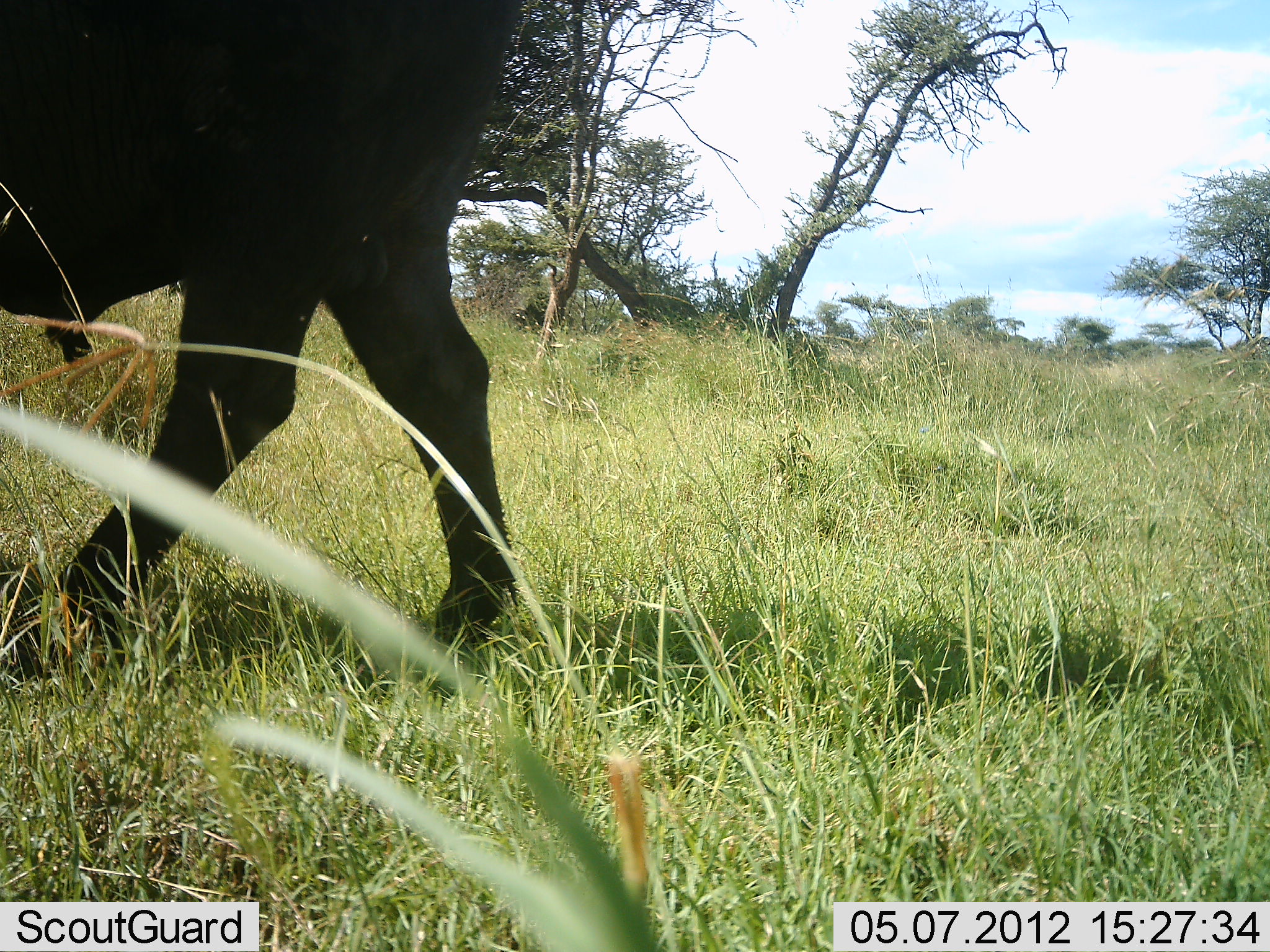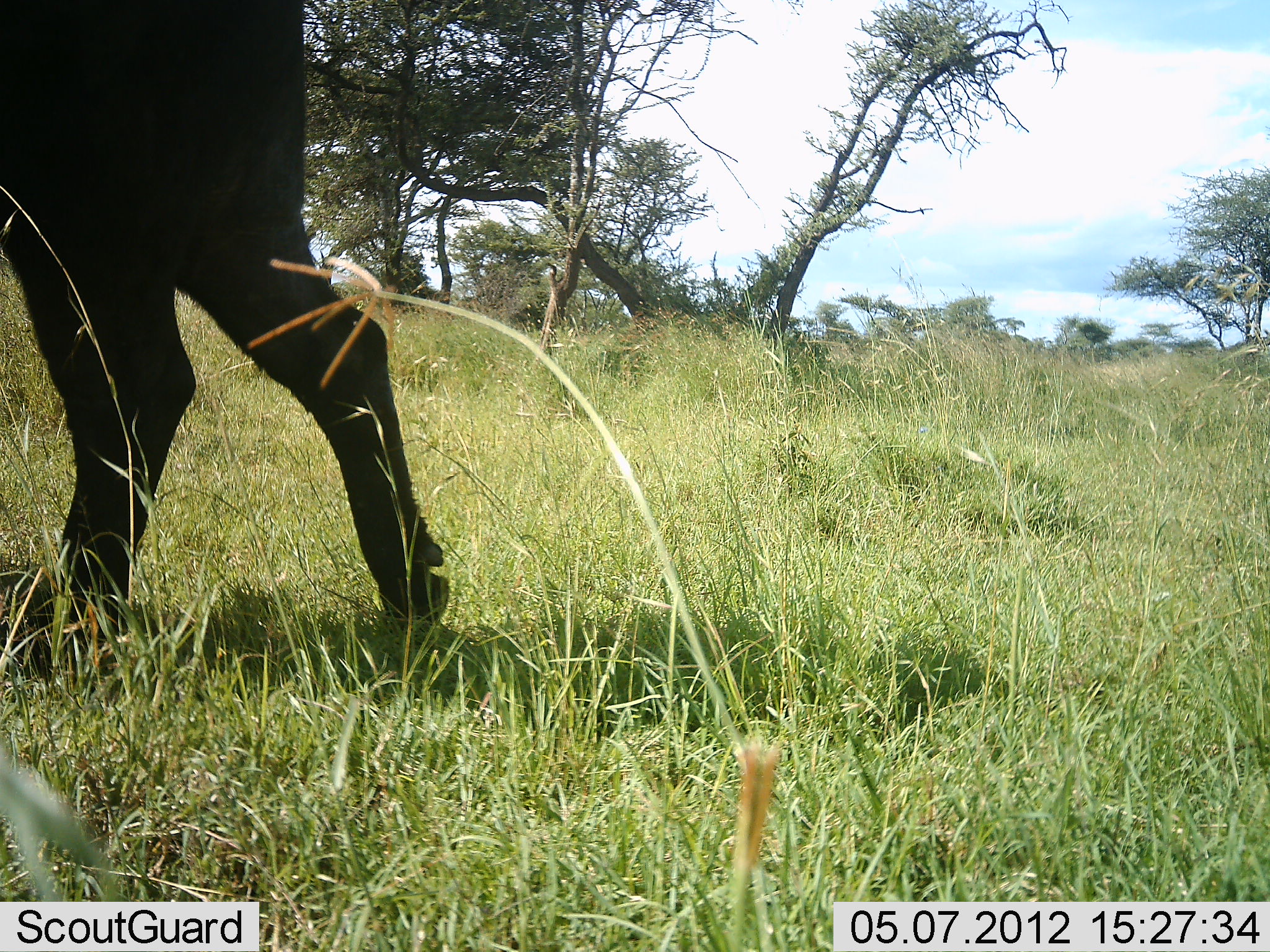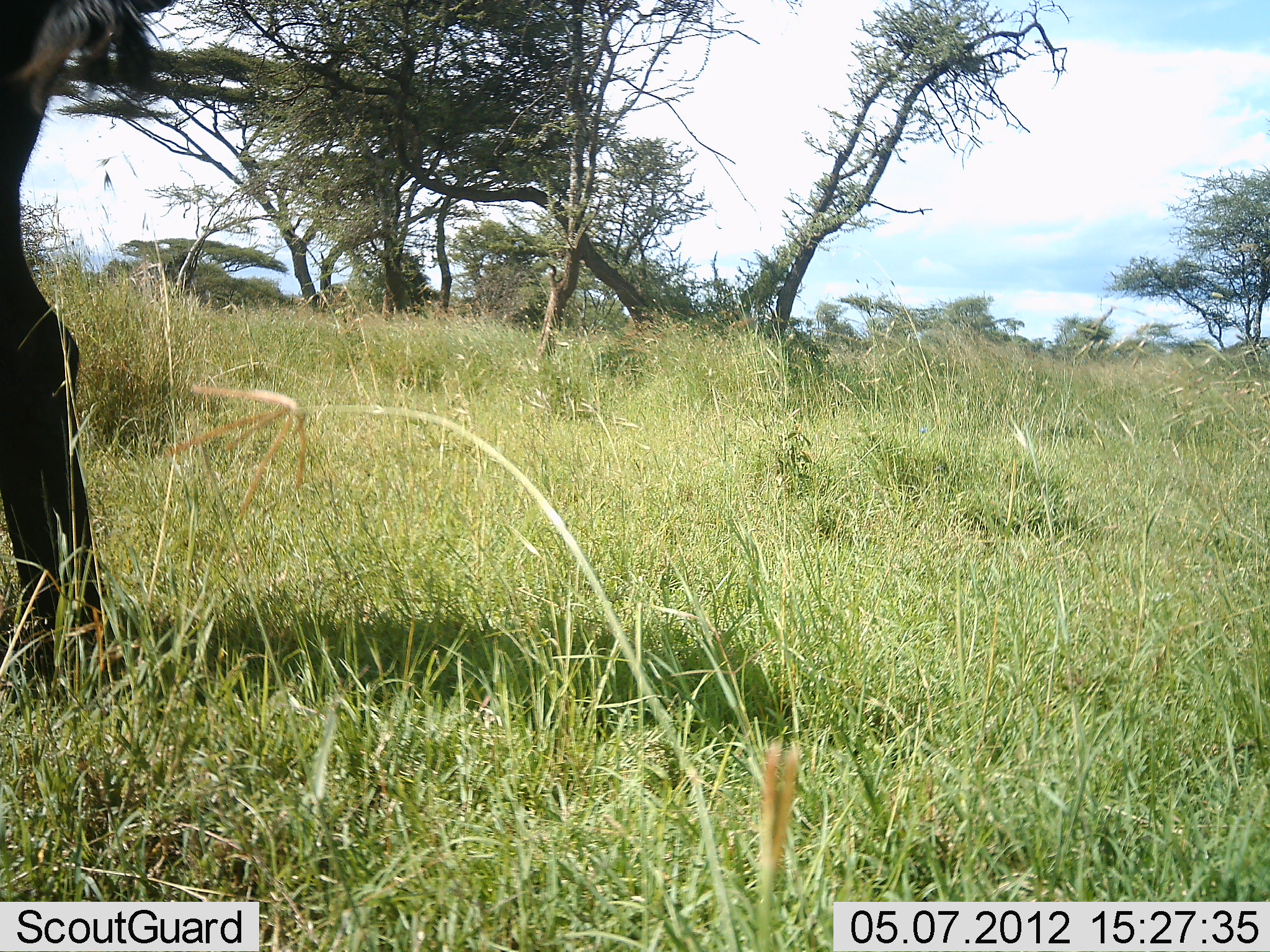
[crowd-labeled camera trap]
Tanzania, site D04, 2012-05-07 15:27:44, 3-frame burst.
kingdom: Animalia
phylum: Chordata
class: Mammalia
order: Artiodactyla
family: Bovidae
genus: Syncerus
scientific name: Syncerus caffer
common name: cape buffalo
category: buffalo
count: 1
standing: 10%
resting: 0%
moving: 90%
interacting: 0%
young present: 0%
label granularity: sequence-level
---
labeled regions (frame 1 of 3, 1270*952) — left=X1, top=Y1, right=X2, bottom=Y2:
animal: left=0, top=2, right=522, bottom=678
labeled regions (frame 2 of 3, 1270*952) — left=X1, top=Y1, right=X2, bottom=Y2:
animal: left=0, top=0, right=447, bottom=651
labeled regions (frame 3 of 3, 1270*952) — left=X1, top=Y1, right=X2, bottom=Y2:
animal: left=0, top=2, right=167, bottom=690